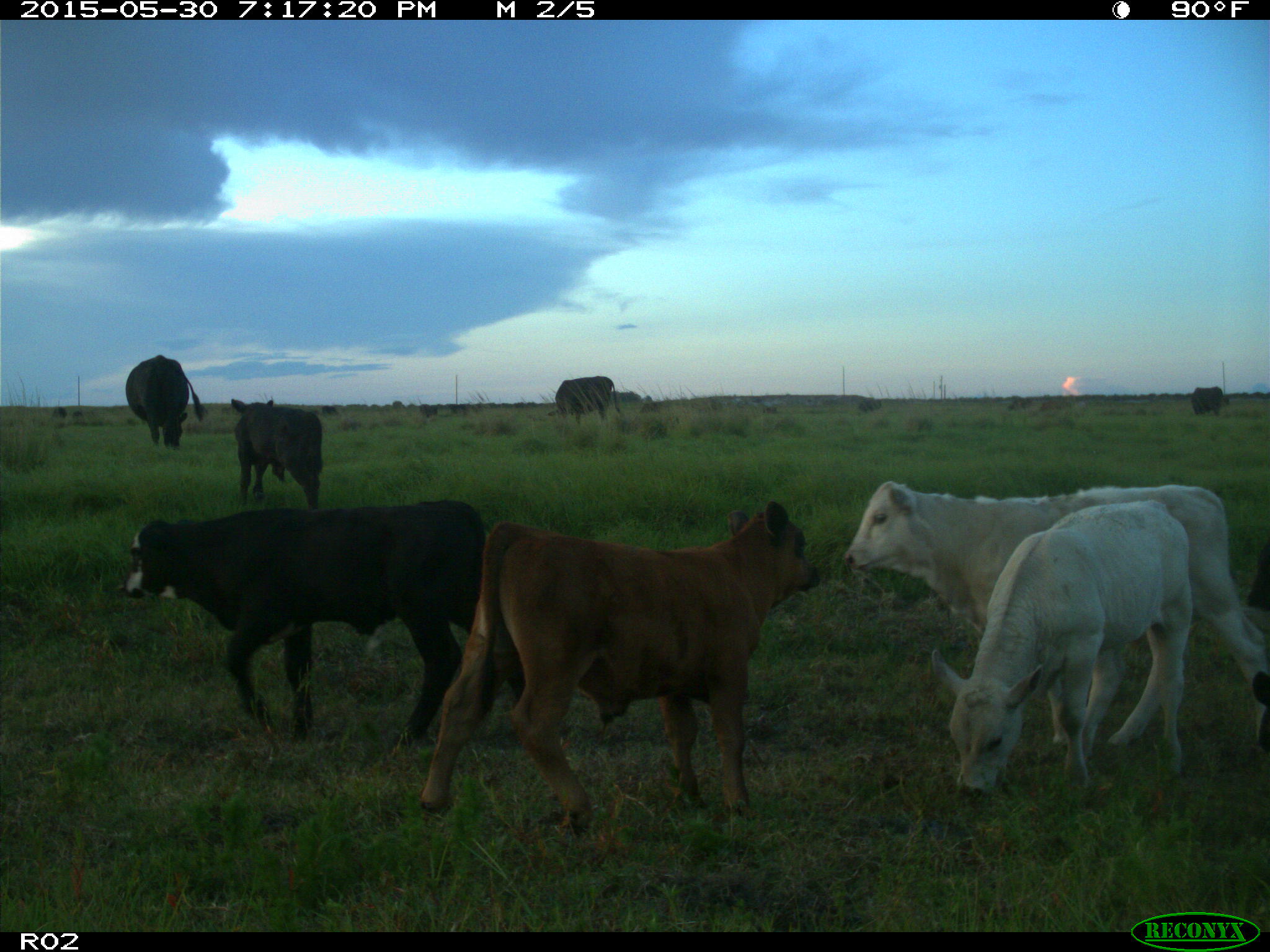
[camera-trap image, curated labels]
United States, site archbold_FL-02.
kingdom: Animalia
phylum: Chordata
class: Mammalia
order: Artiodactyla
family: Bovidae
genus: Bos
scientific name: Bos taurus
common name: domestic cow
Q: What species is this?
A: Bos taurus (domestic cow).